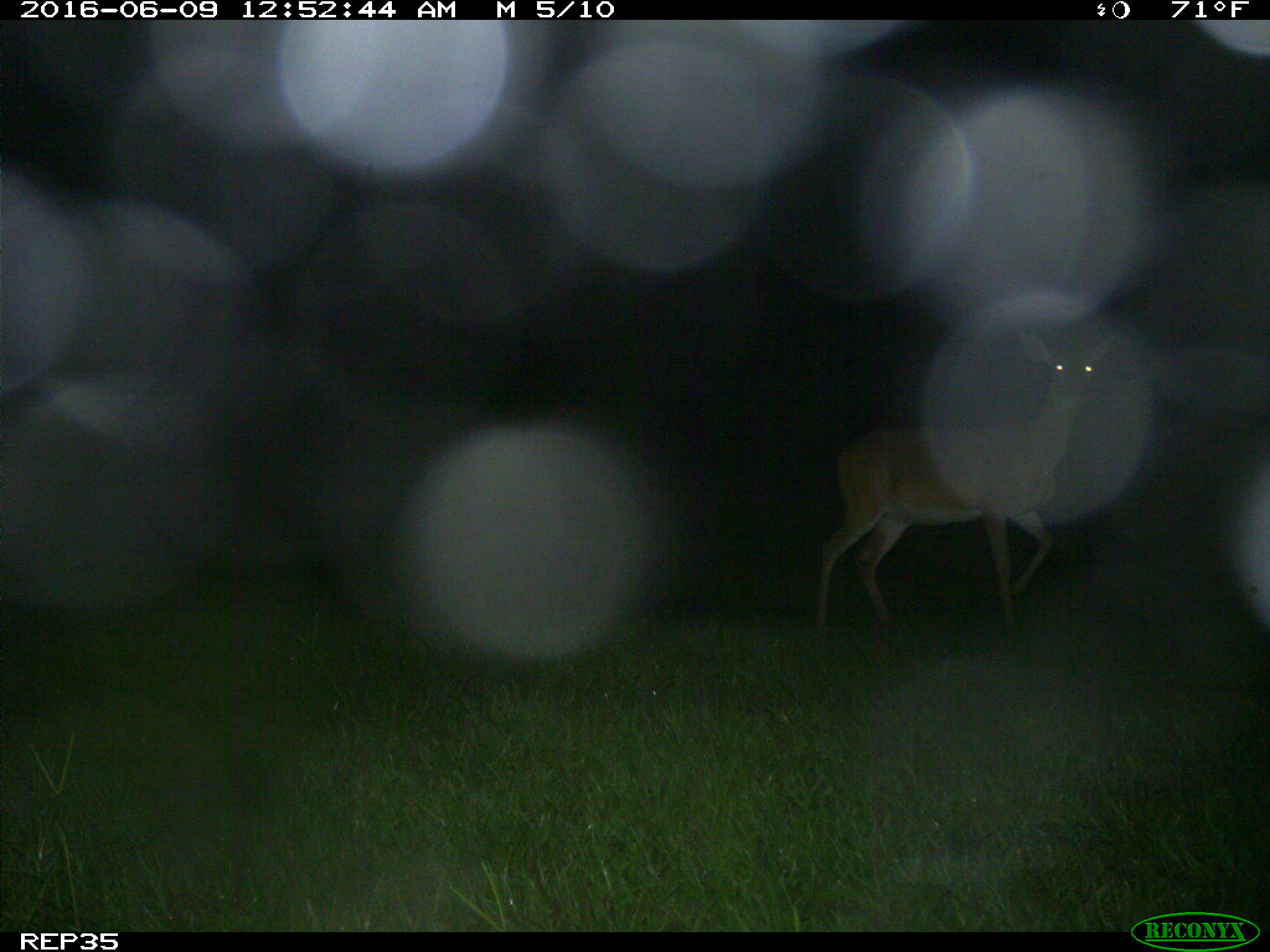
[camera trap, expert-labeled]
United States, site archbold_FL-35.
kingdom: Animalia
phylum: Chordata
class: Mammalia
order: Artiodactyla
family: Cervidae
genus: Odocoileus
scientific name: Odocoileus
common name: deer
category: unidentified deer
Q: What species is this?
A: Unidentified deer (deer) (Odocoileus).